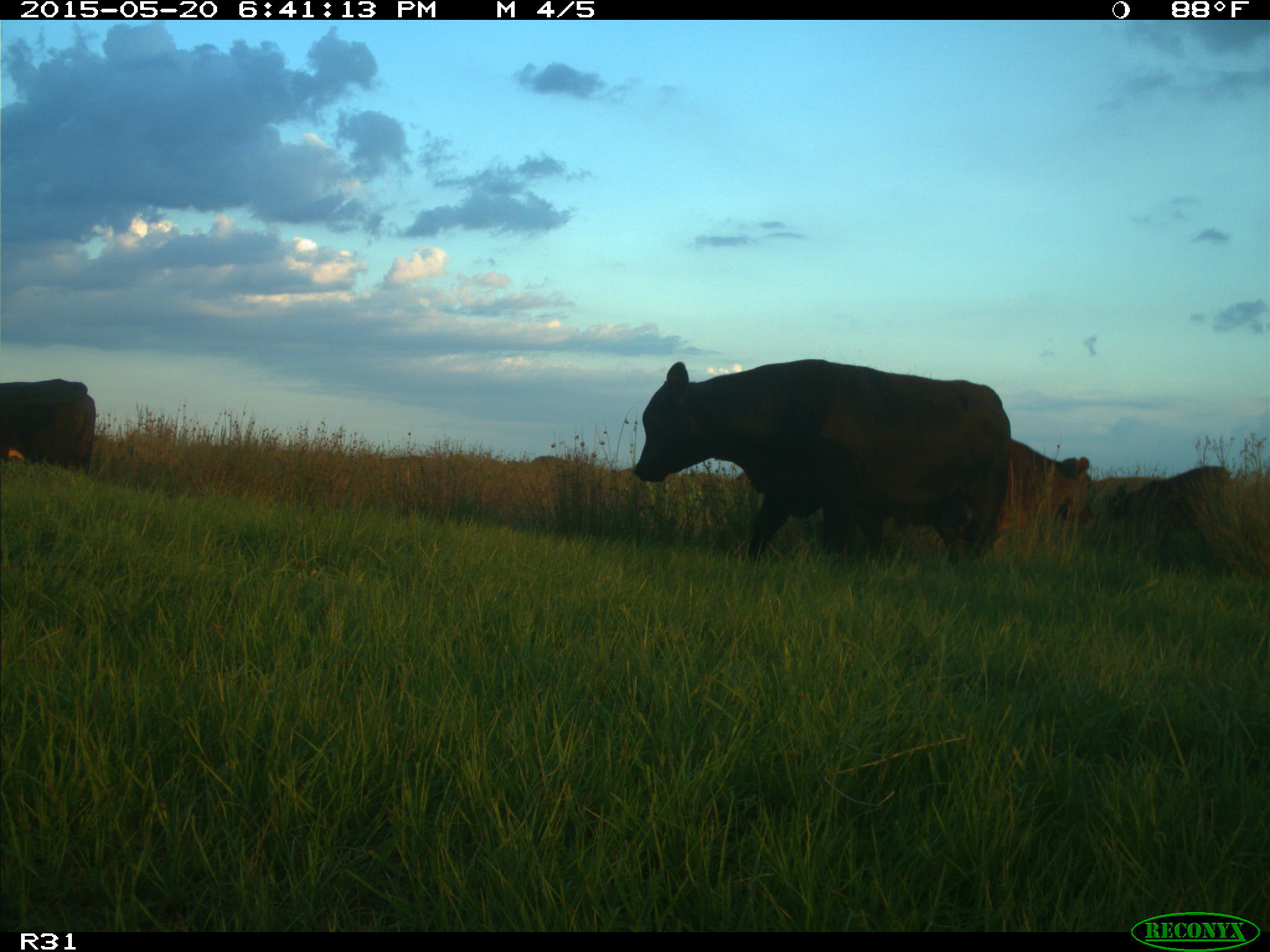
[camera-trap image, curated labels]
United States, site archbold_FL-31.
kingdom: Animalia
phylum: Chordata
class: Mammalia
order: Artiodactyla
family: Bovidae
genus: Bos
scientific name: Bos taurus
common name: domestic cow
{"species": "Bos taurus (domestic cow)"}